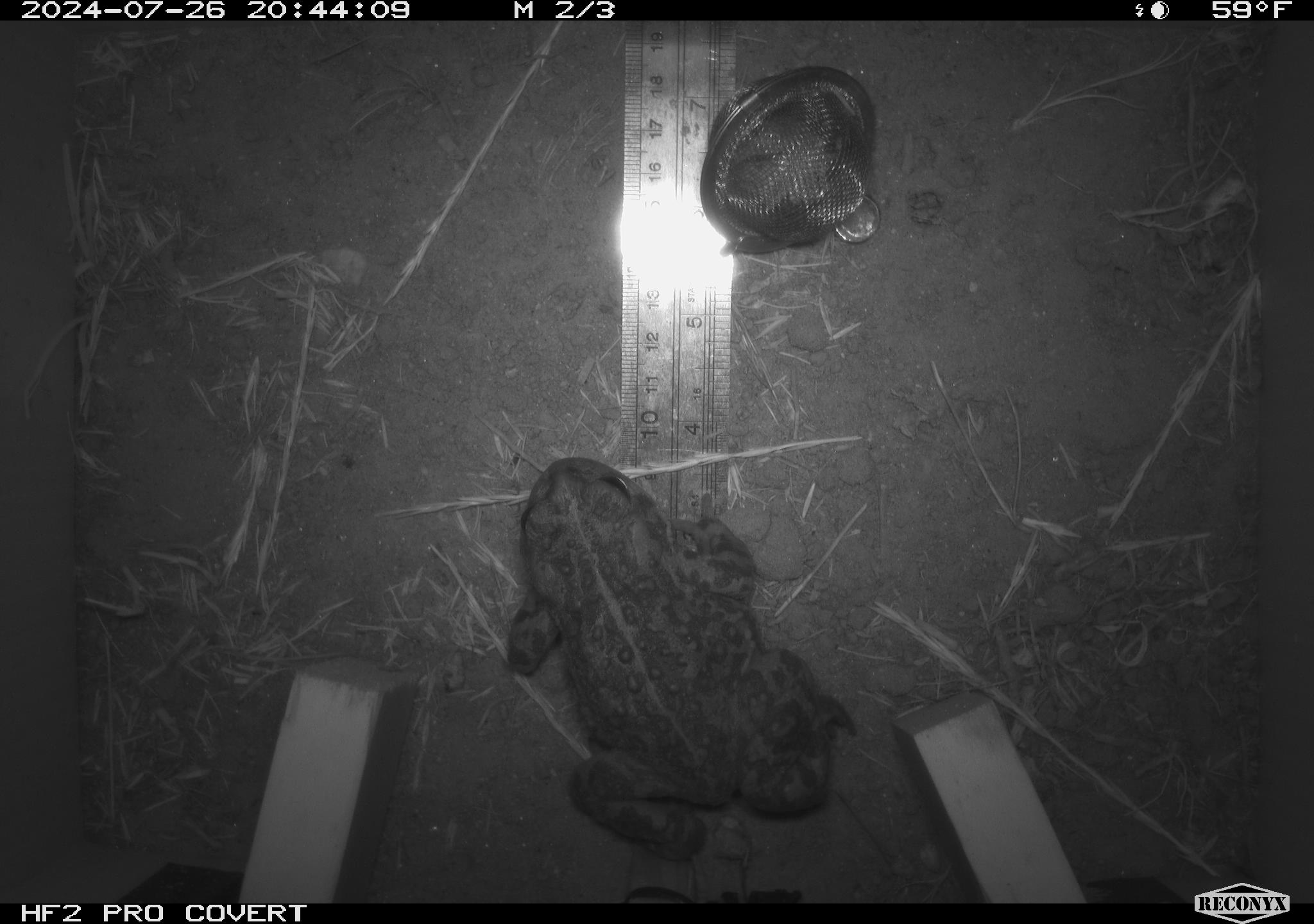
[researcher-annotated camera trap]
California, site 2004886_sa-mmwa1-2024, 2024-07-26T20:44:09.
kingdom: Animalia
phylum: Chordata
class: Amphibia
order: Anura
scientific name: Anura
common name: frogs